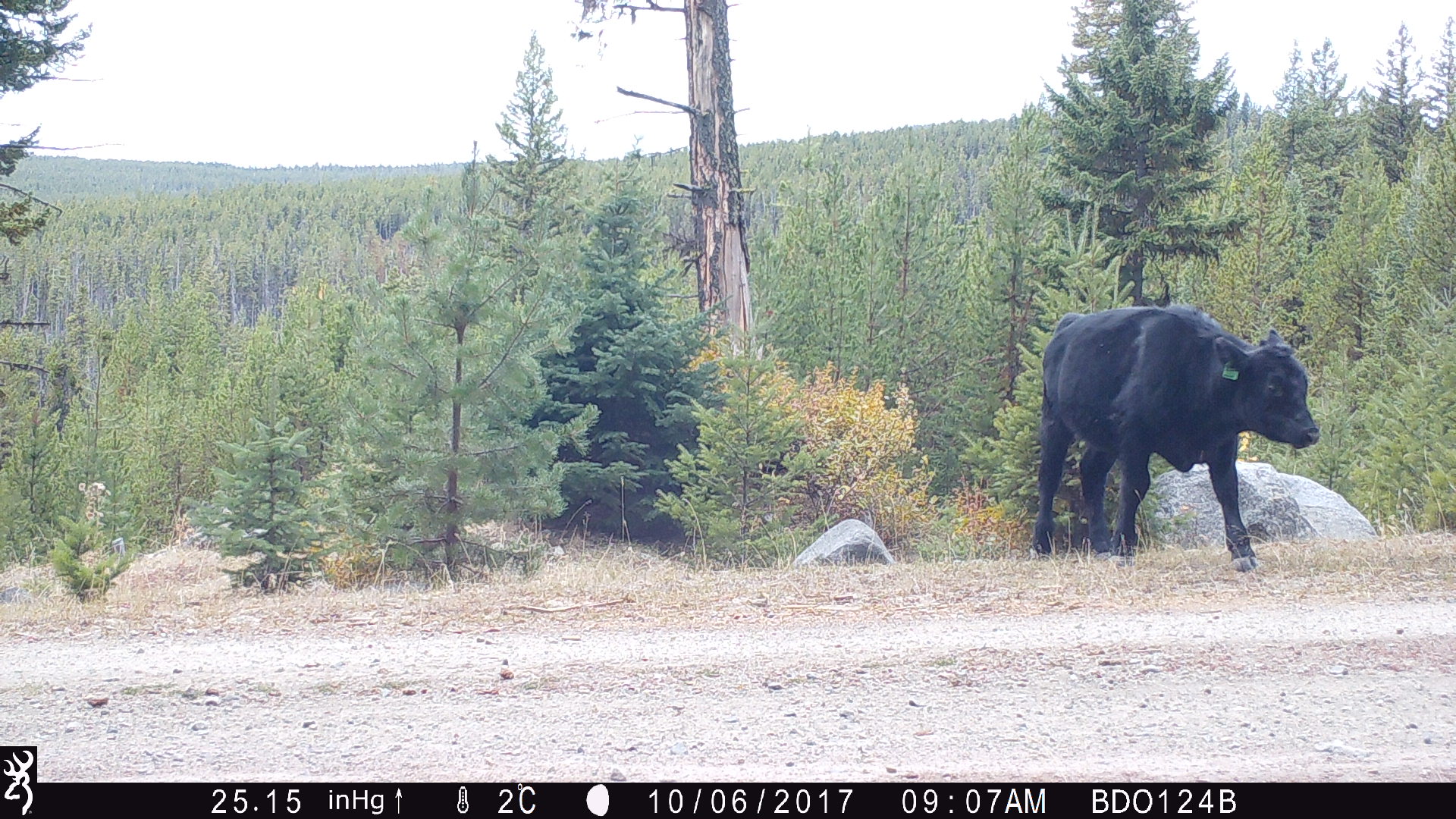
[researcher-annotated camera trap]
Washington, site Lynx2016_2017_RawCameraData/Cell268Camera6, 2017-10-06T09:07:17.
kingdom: Animalia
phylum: Chordata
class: Mammalia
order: Artiodactyla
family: Bovidae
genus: Bos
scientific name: Bos taurus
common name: domestic cattle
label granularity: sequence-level